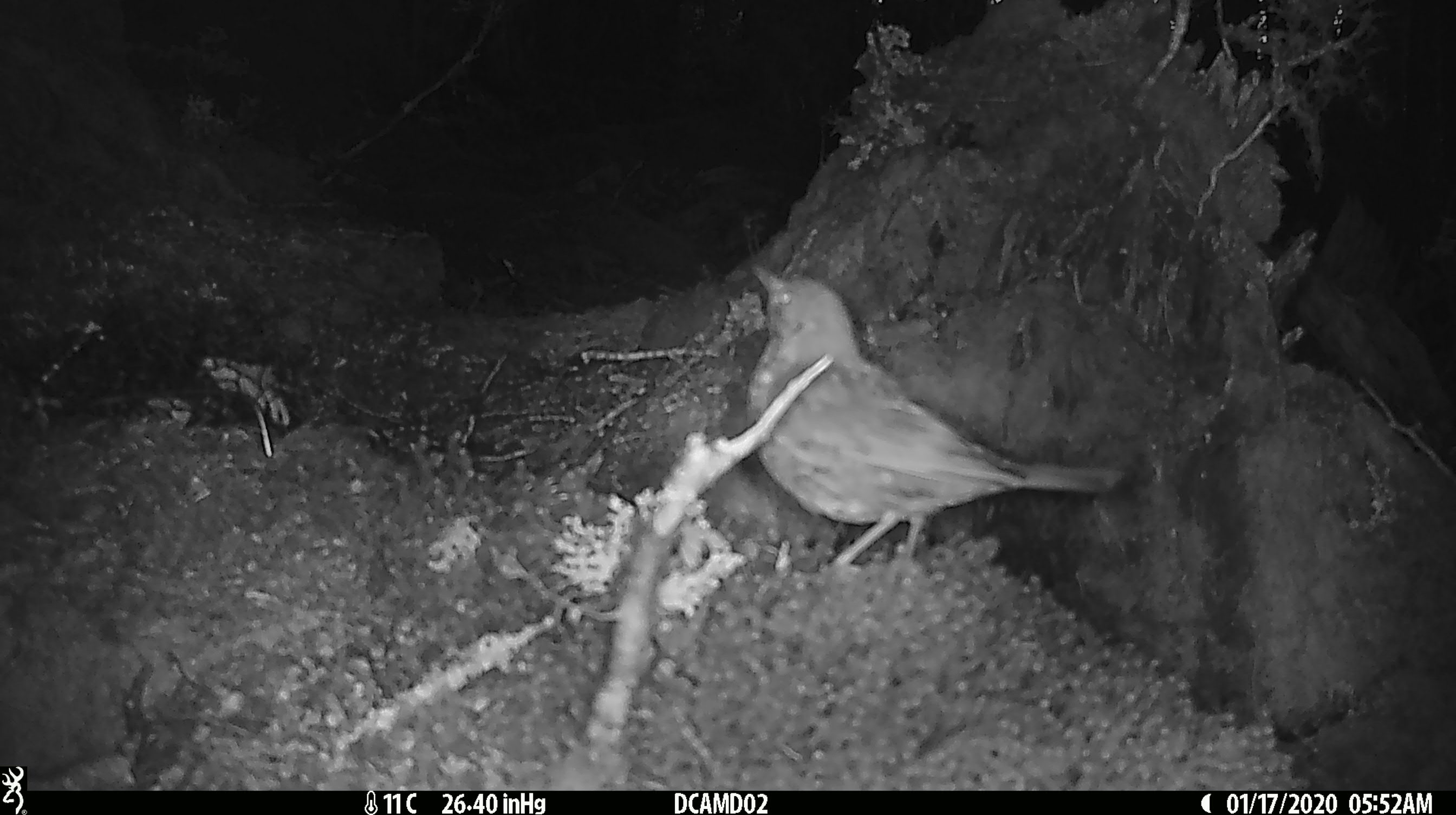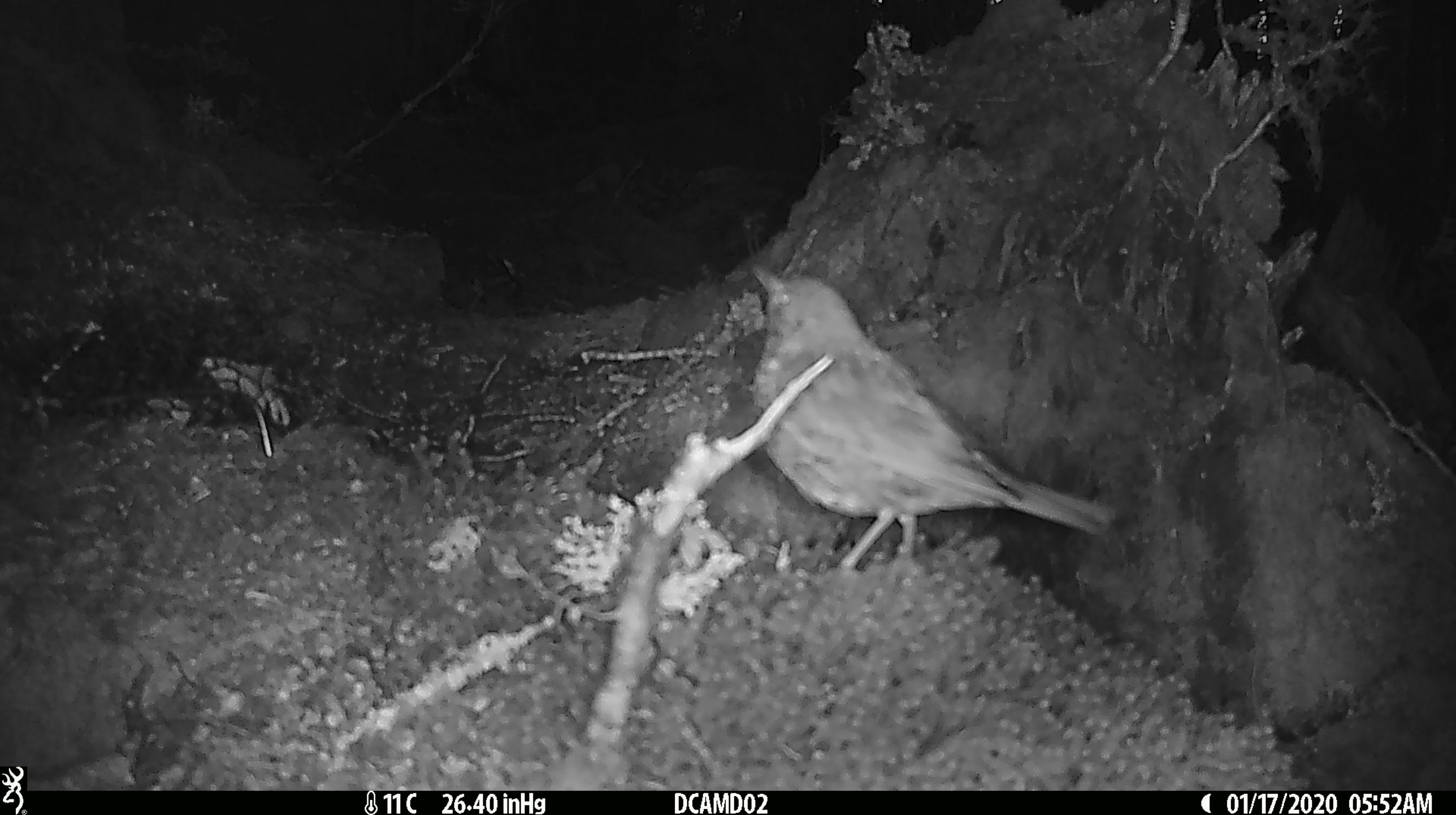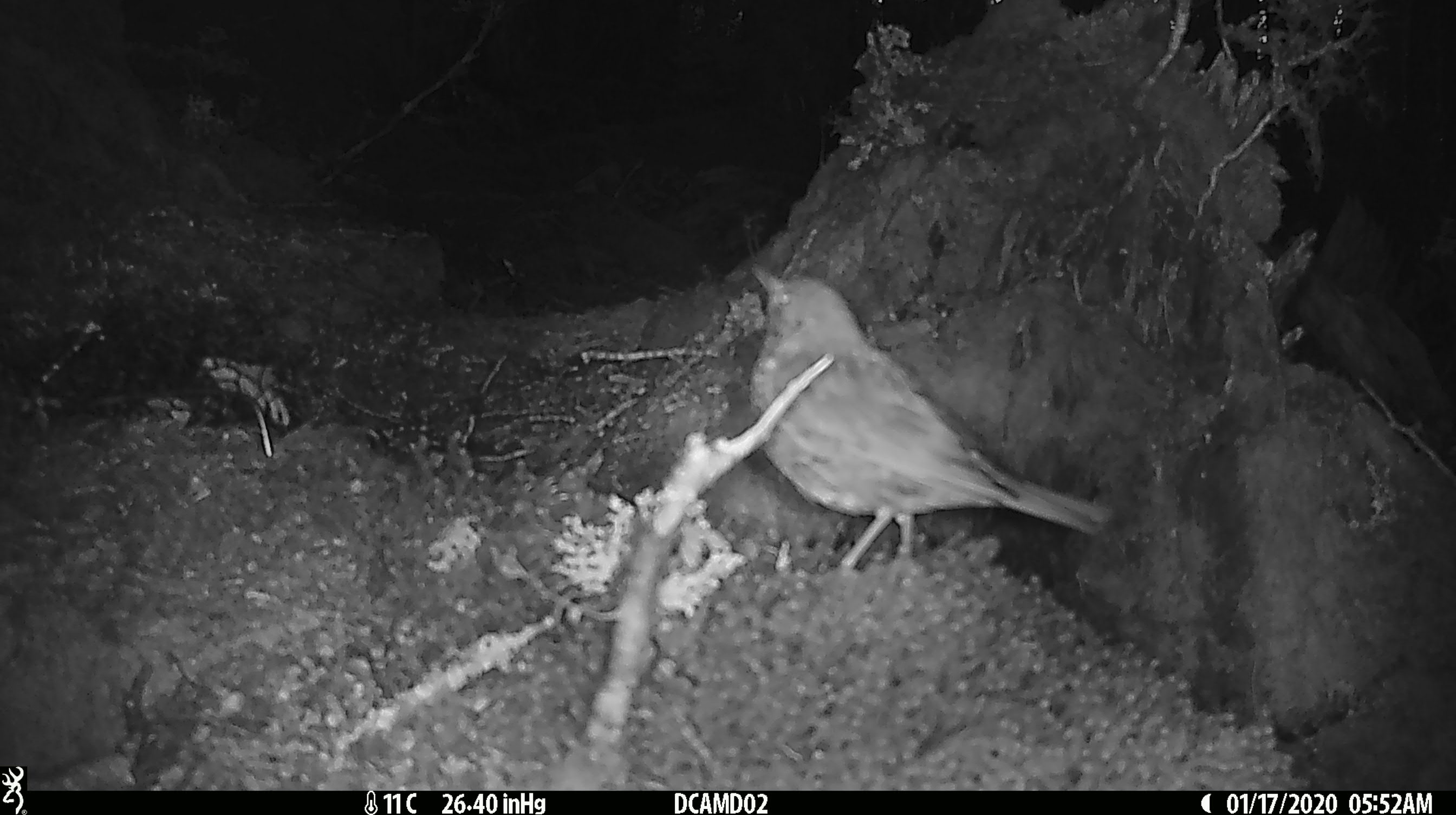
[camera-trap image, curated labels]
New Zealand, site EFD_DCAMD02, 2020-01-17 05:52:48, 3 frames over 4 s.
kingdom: Animalia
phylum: Chordata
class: Aves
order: Passeriformes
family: Turdidae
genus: Turdus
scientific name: Turdus merula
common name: eurasian blackbird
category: blackbird